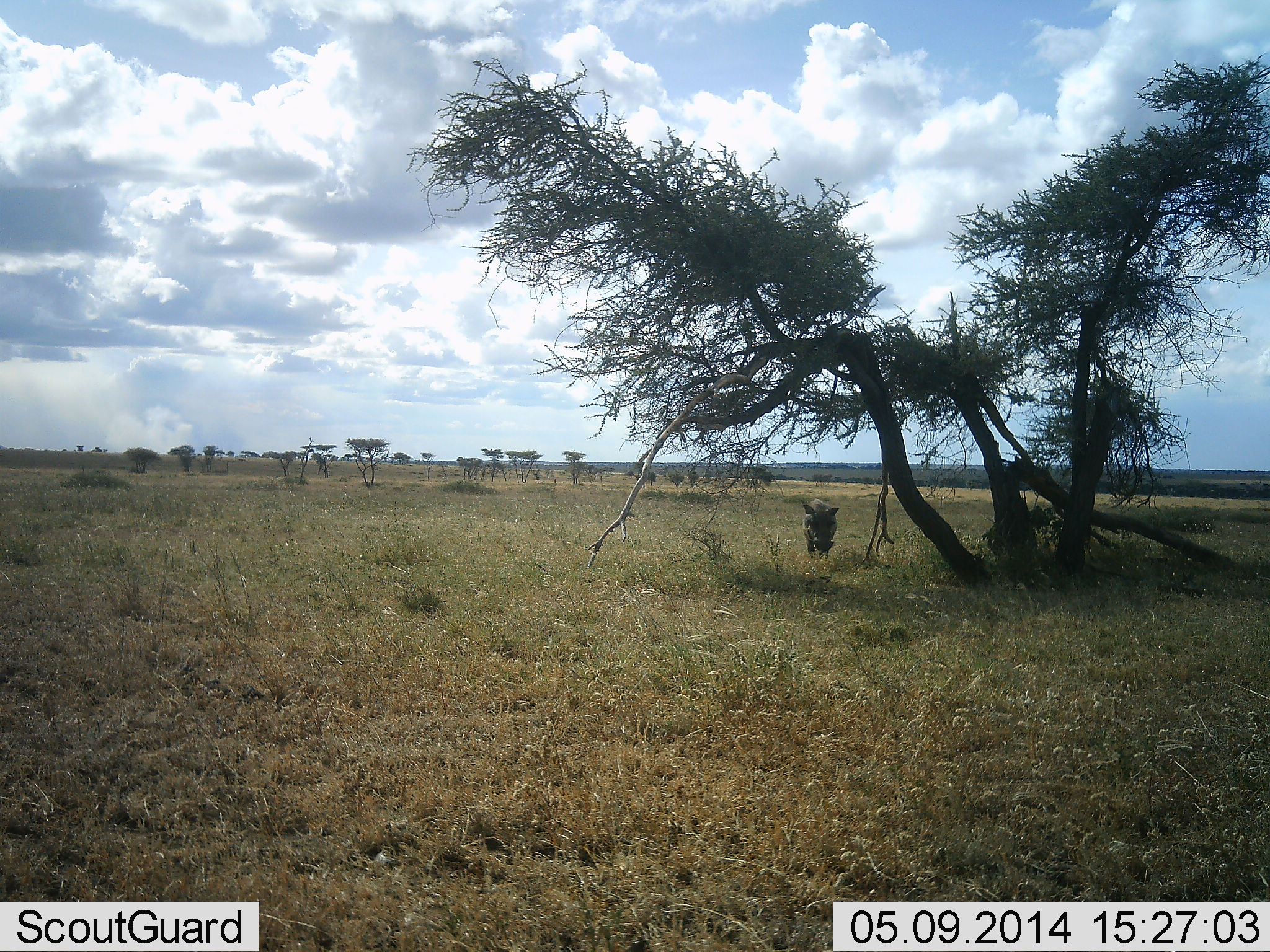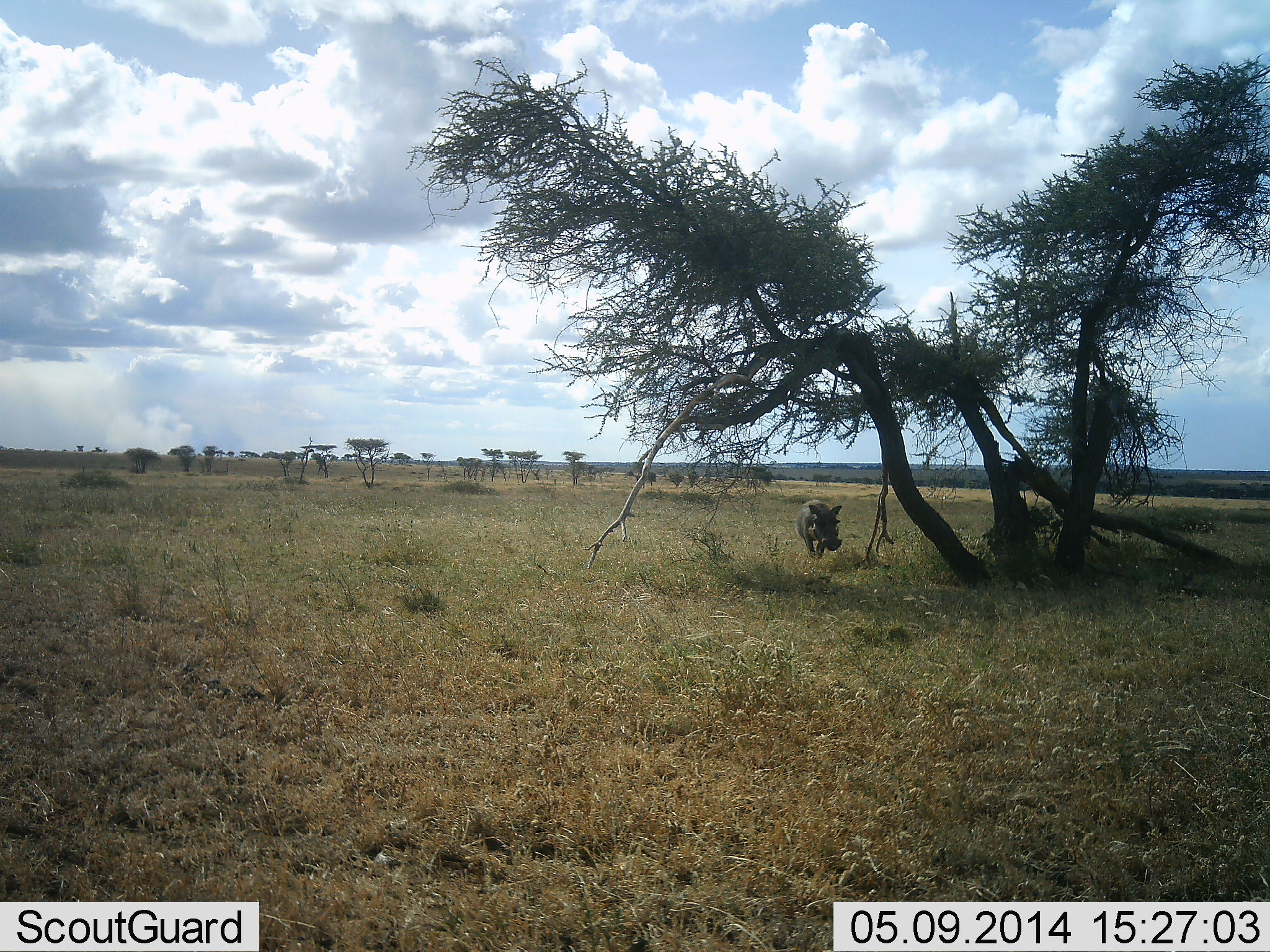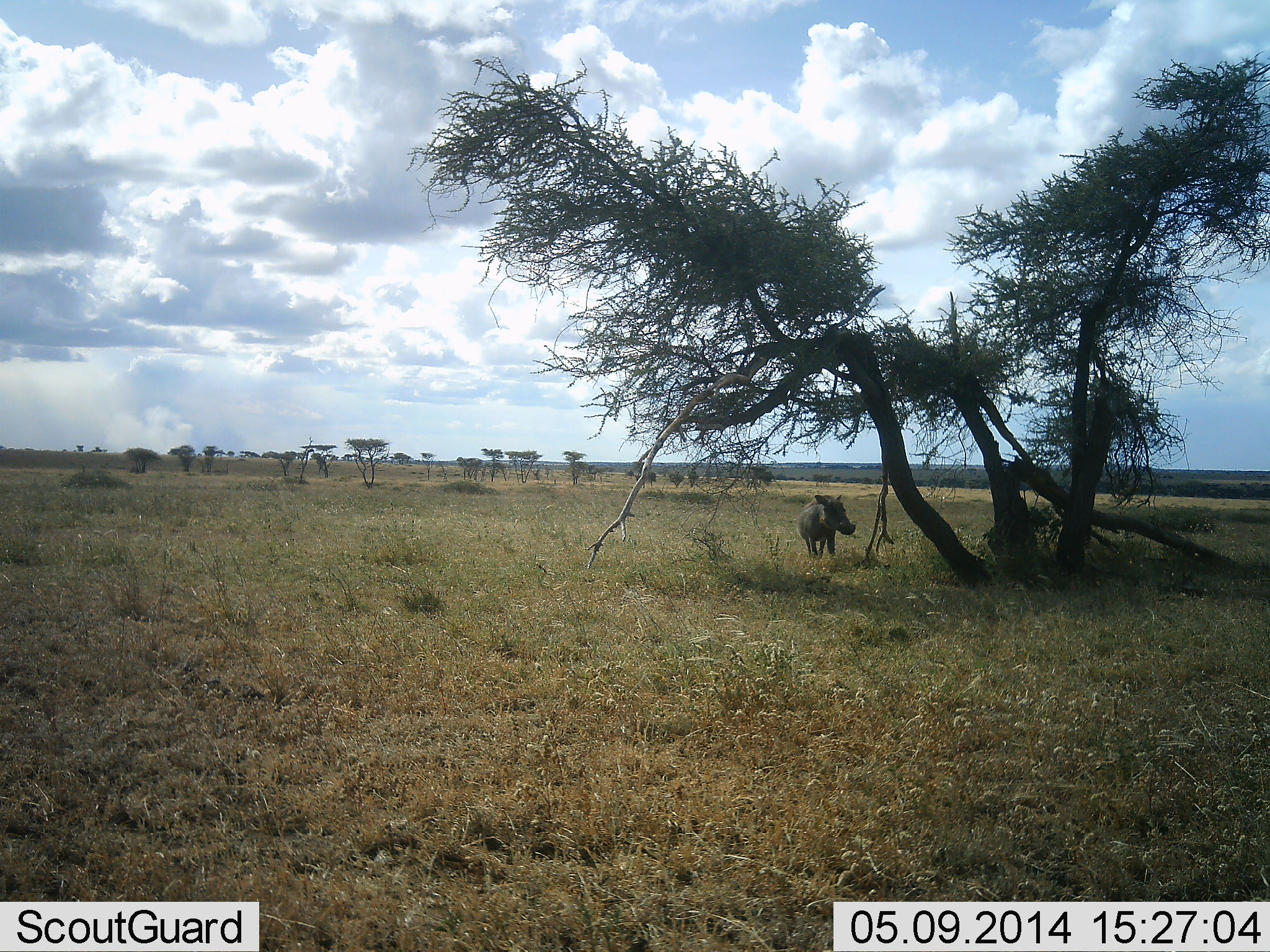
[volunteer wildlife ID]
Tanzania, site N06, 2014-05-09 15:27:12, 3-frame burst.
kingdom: Animalia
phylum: Chordata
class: Mammalia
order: Artiodactyla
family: Suidae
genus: Phacochoerus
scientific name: Phacochoerus africanus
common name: warthog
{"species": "warthog (Phacochoerus africanus)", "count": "1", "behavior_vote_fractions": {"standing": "60%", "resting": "0%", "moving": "40%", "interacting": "0%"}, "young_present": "0%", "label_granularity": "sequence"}